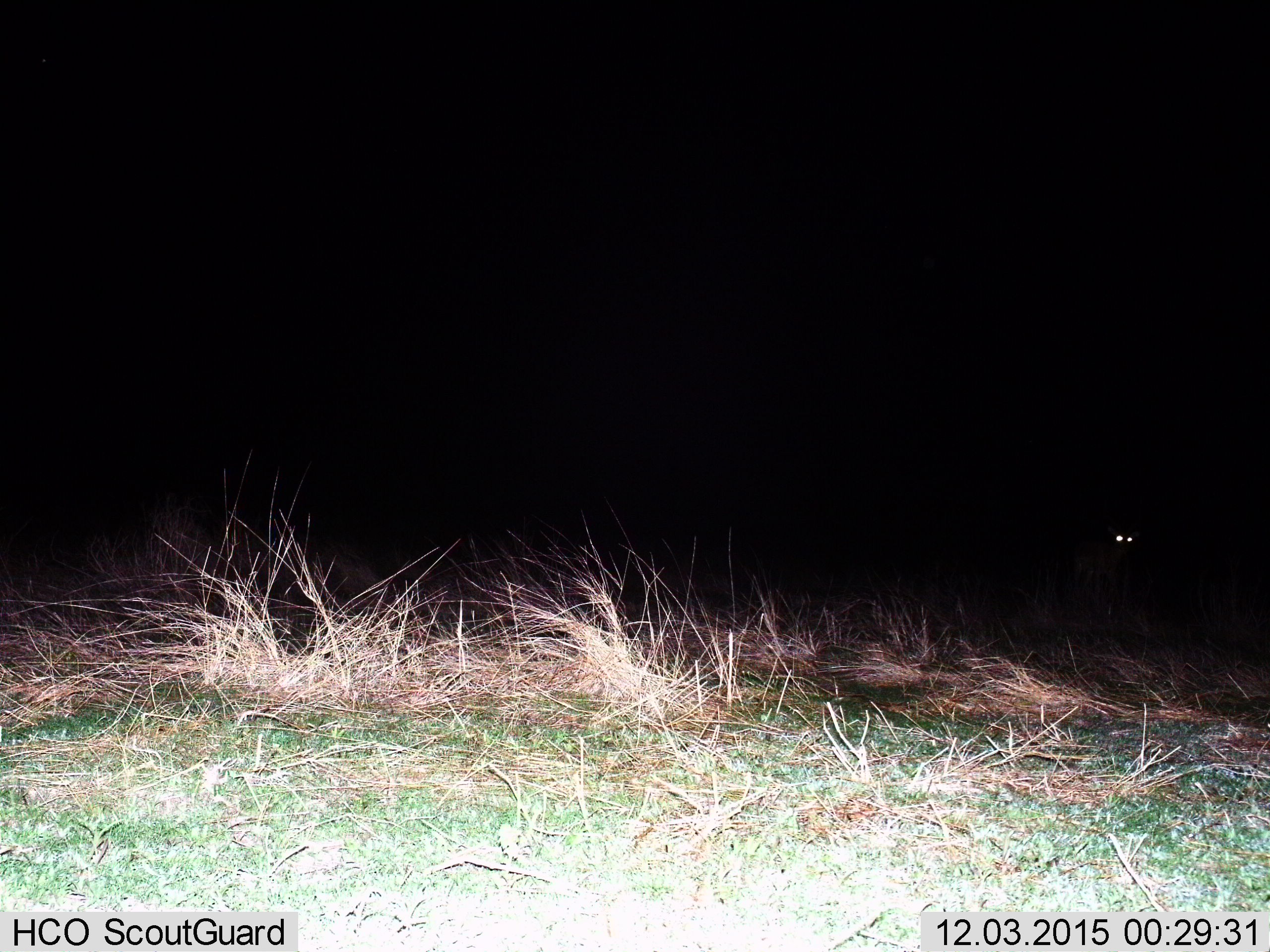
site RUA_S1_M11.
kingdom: Animalia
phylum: Chordata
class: Mammalia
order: Artiodactyla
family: Bovidae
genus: Aepyceros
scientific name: Aepyceros melampus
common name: impala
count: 1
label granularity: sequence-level